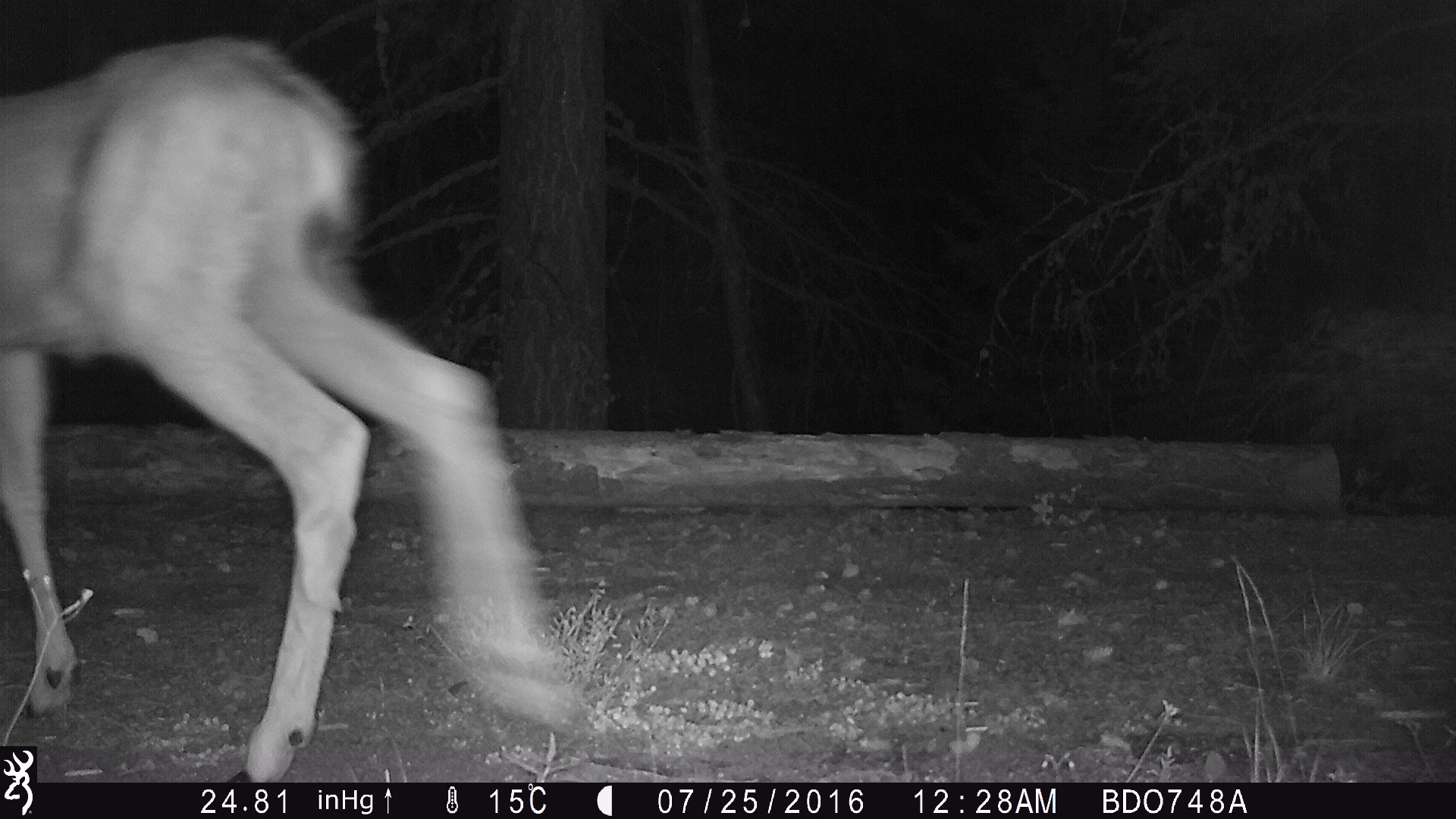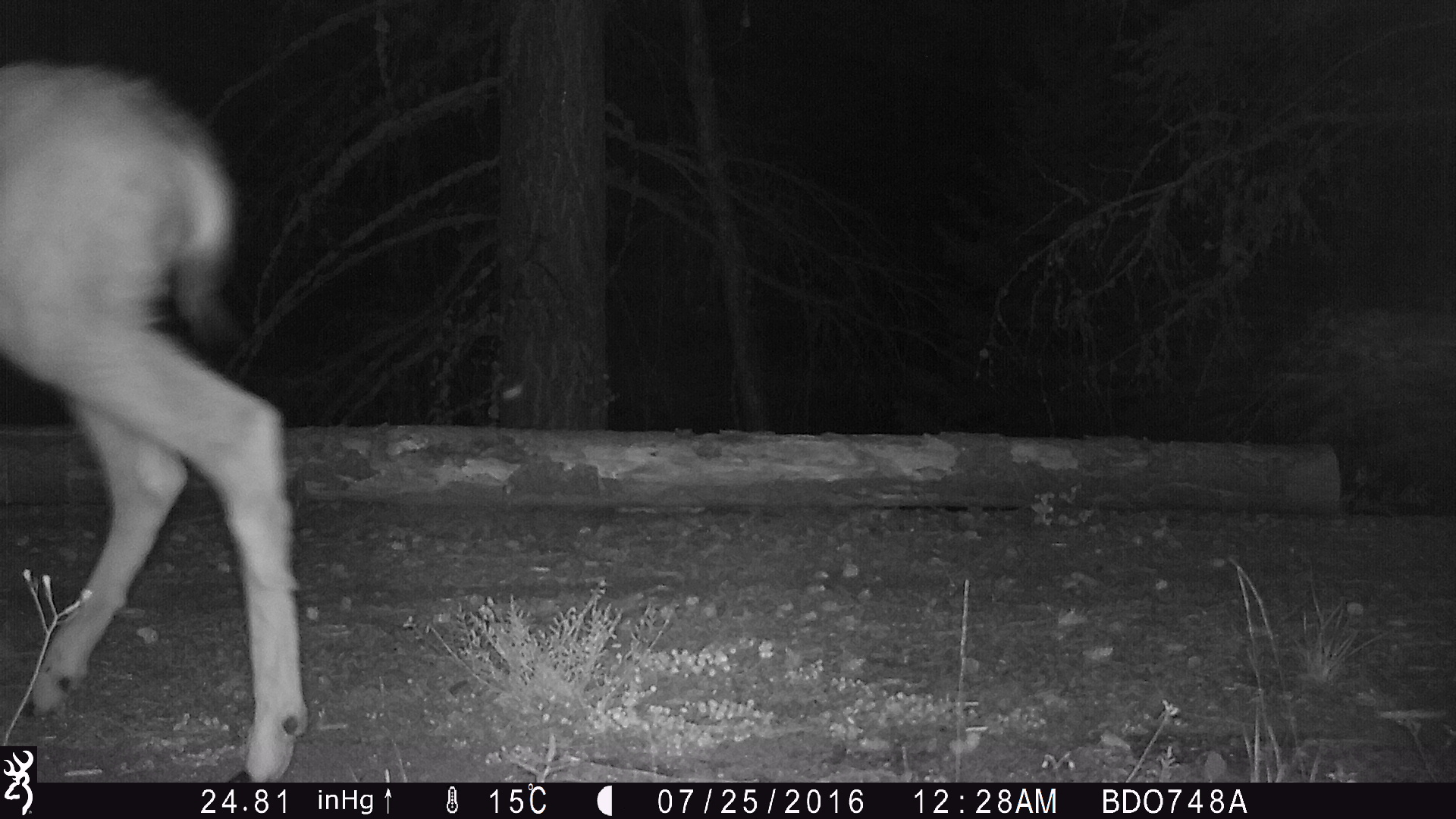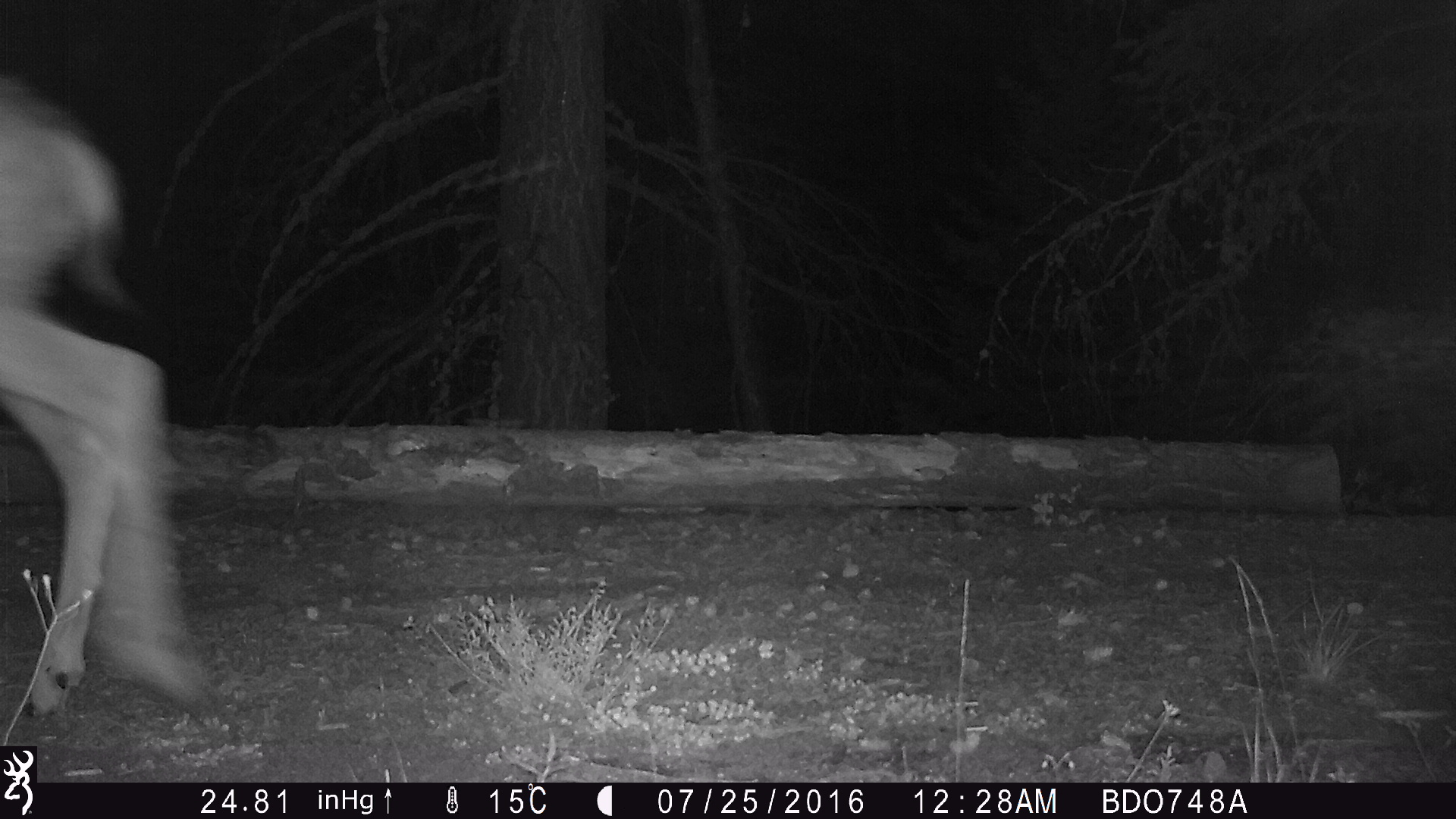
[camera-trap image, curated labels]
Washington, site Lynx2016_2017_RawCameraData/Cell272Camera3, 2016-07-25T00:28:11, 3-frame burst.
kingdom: Animalia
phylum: Chordata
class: Mammalia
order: Artiodactyla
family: Cervidae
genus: Odocoileus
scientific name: Odocoileus hemionus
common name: mule deer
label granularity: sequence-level